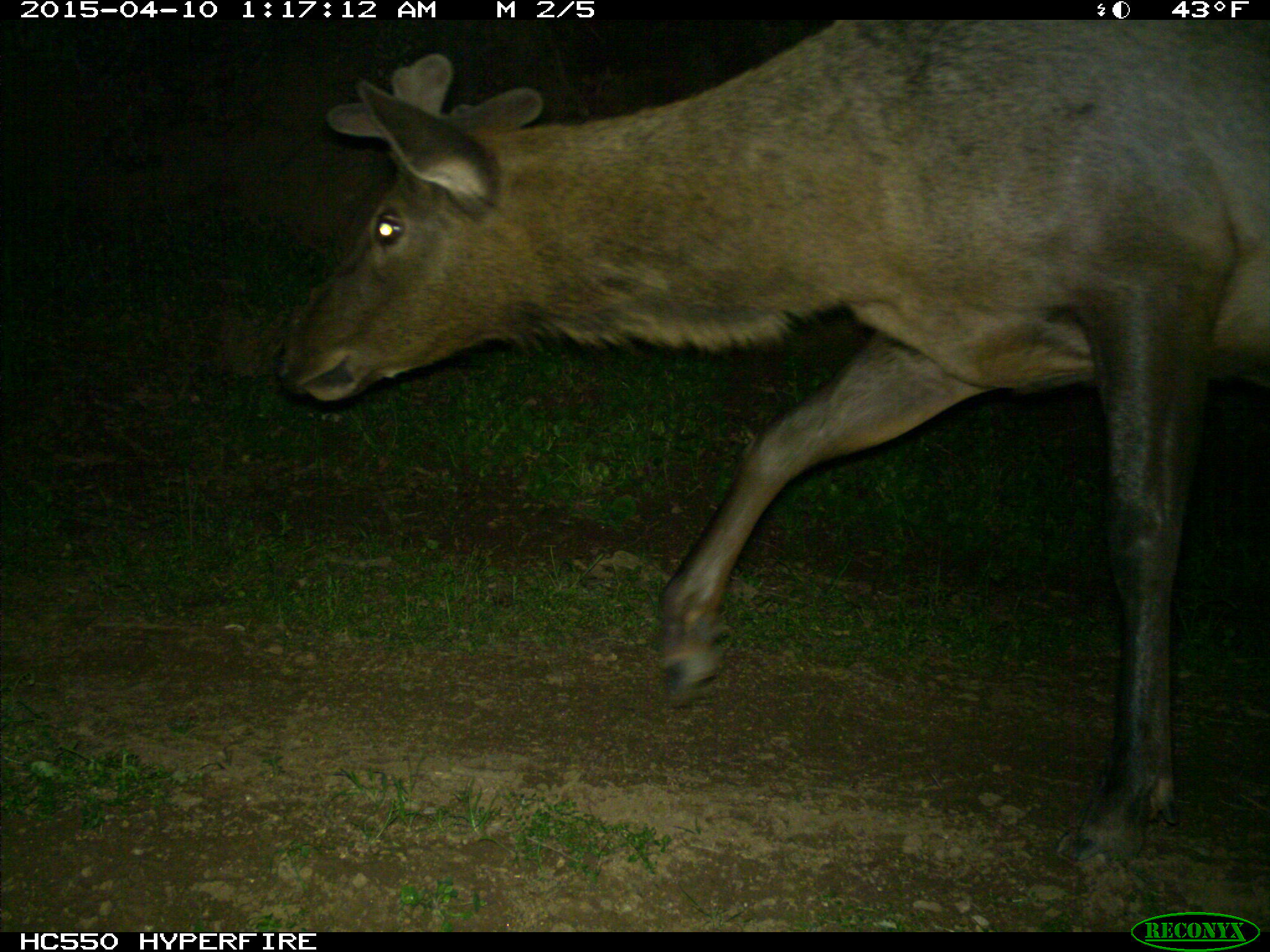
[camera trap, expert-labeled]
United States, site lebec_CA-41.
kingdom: Animalia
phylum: Chordata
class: Mammalia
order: Artiodactyla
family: Cervidae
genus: Cervus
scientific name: Cervus canadensis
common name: elk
Cervus canadensis (elk).